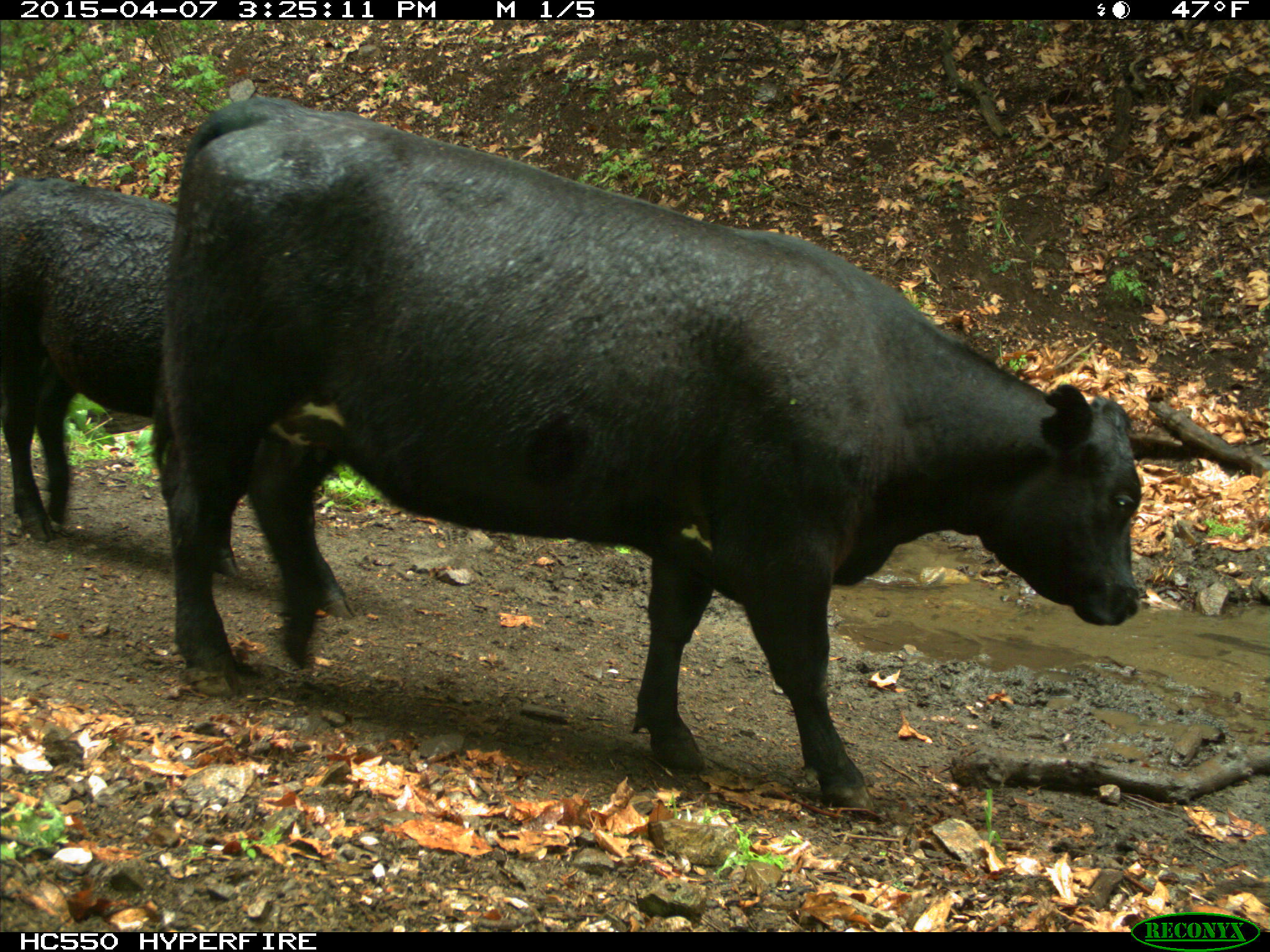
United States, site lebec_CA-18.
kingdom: Animalia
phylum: Chordata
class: Mammalia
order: Artiodactyla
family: Bovidae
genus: Bos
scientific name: Bos taurus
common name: domestic cow